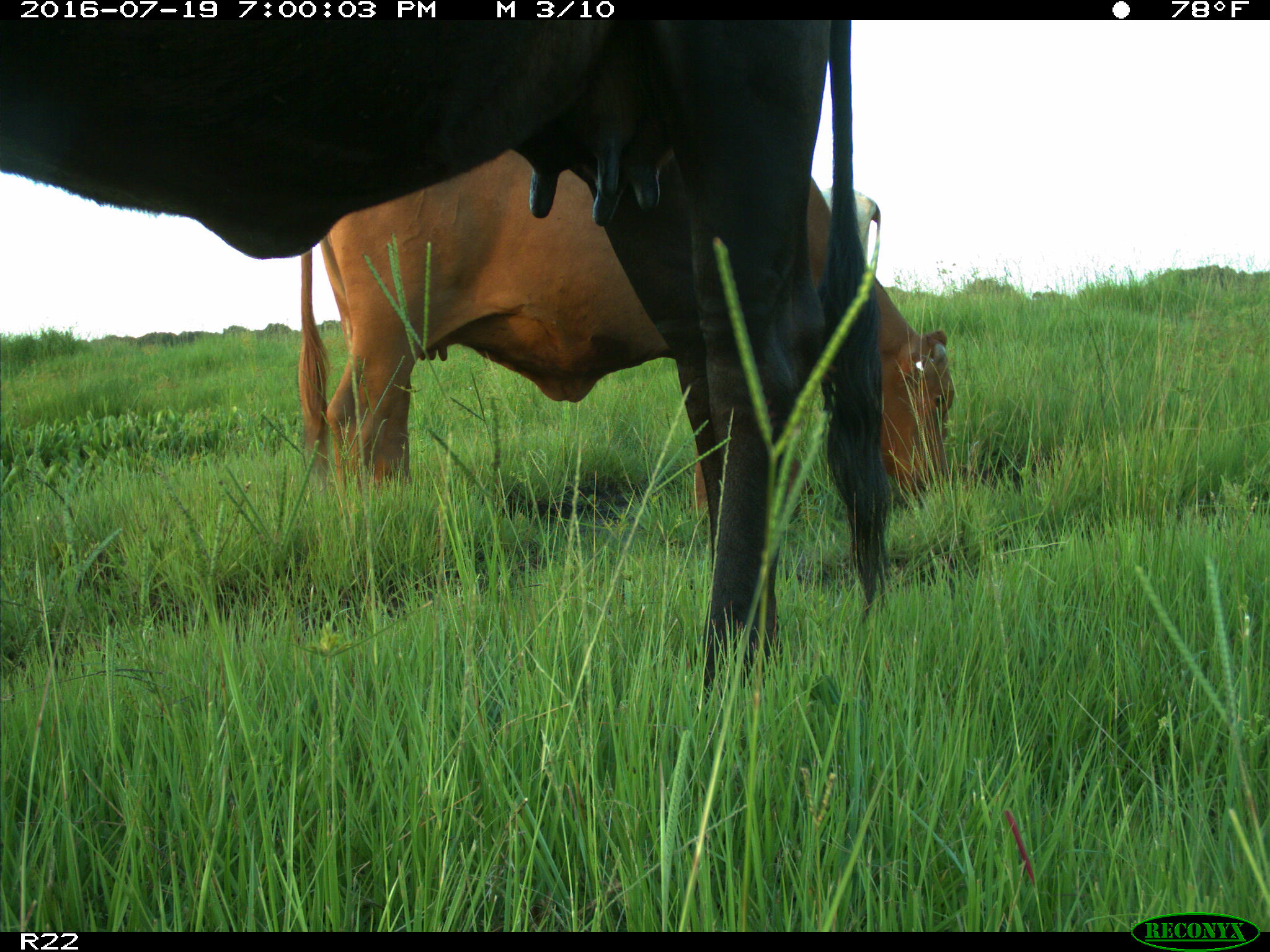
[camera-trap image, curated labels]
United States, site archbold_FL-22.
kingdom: Animalia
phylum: Chordata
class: Mammalia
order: Artiodactyla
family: Bovidae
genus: Bos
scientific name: Bos taurus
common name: domestic cow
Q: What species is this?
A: Bos taurus (domestic cow).